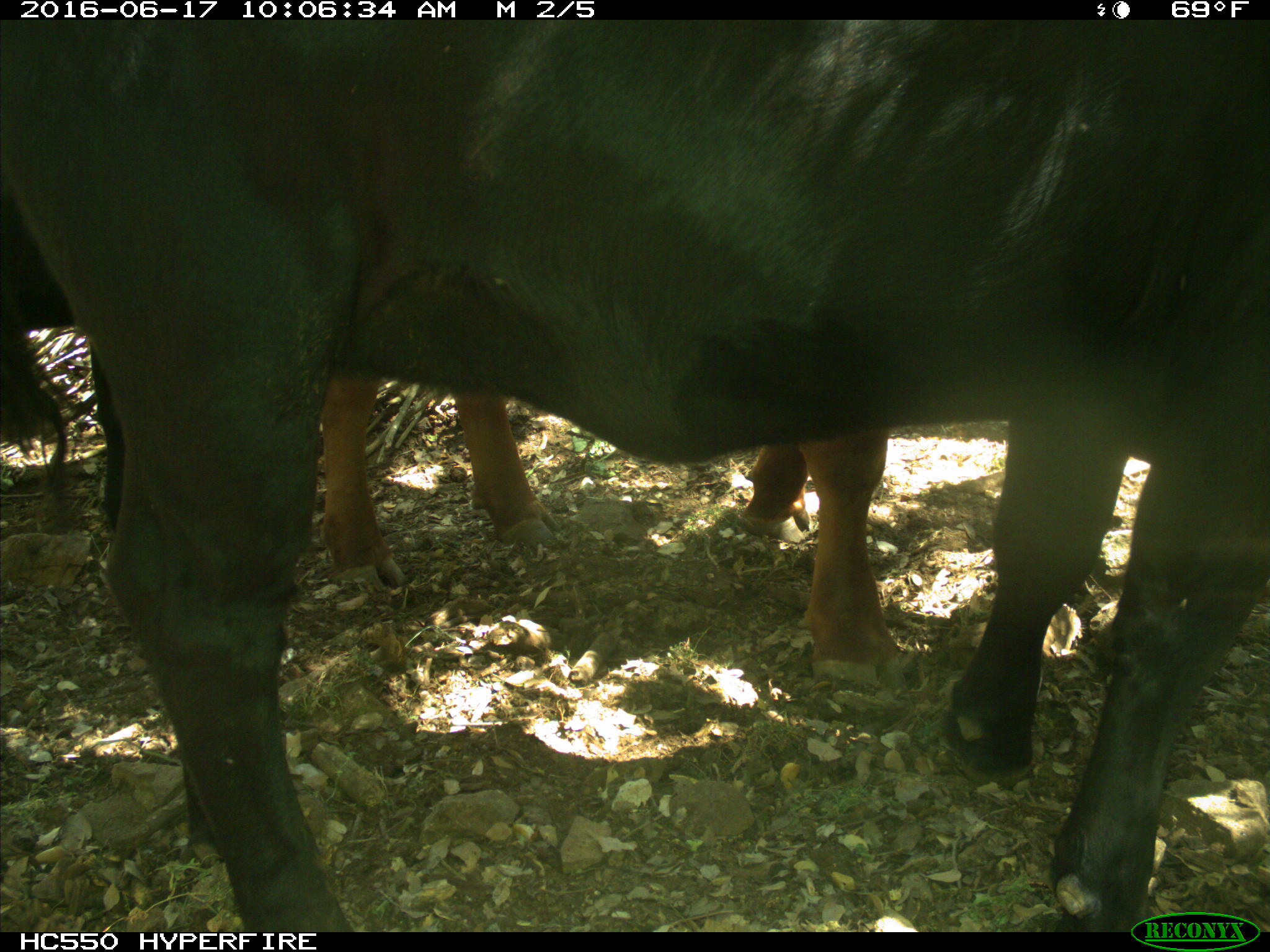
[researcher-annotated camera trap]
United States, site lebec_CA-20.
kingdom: Animalia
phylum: Chordata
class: Mammalia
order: Artiodactyla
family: Bovidae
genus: Bos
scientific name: Bos taurus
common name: domestic cow